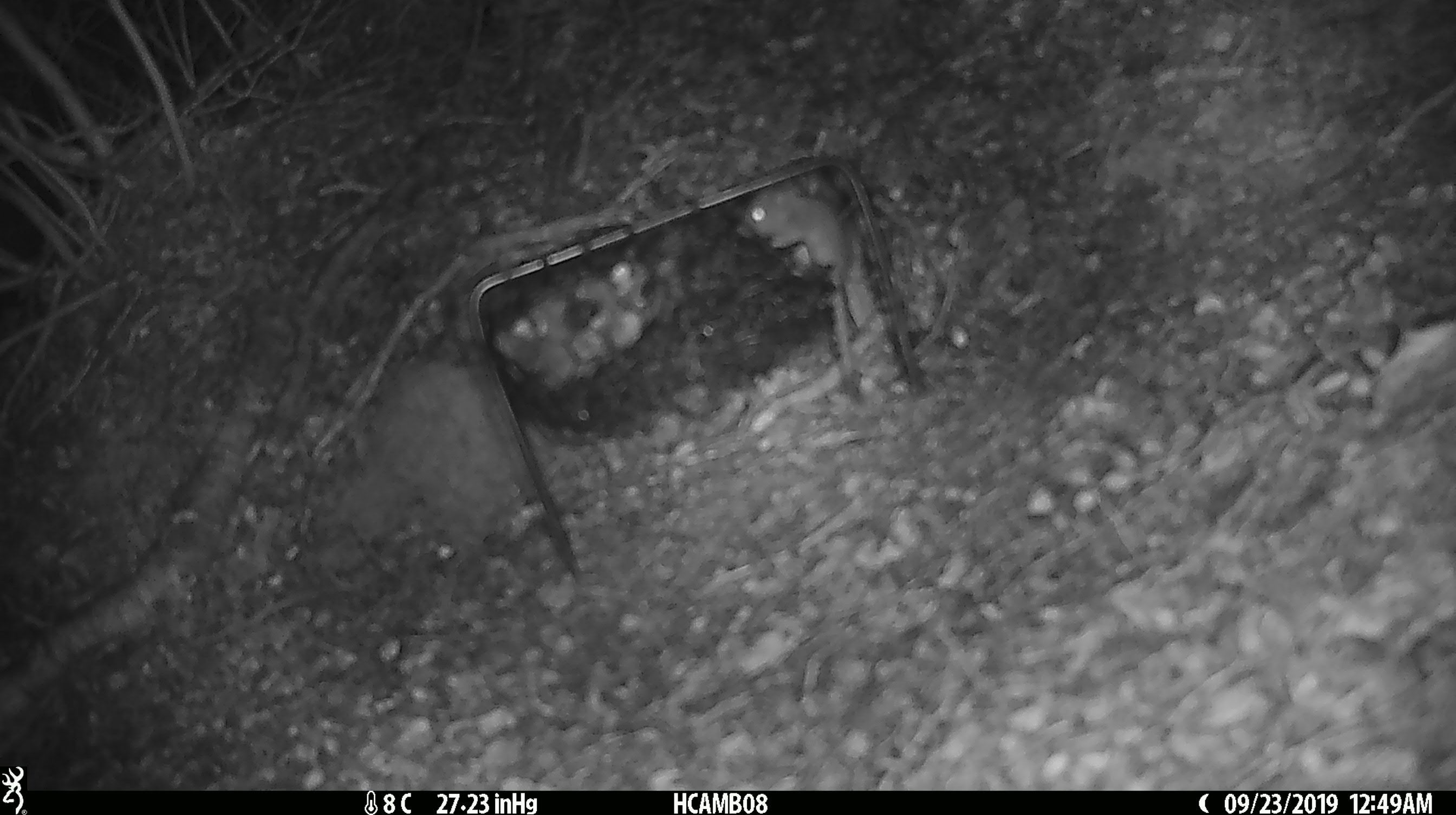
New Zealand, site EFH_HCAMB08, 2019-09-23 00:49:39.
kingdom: Animalia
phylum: Chordata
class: Mammalia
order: Rodentia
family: Muridae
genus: Mus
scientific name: Mus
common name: mouse